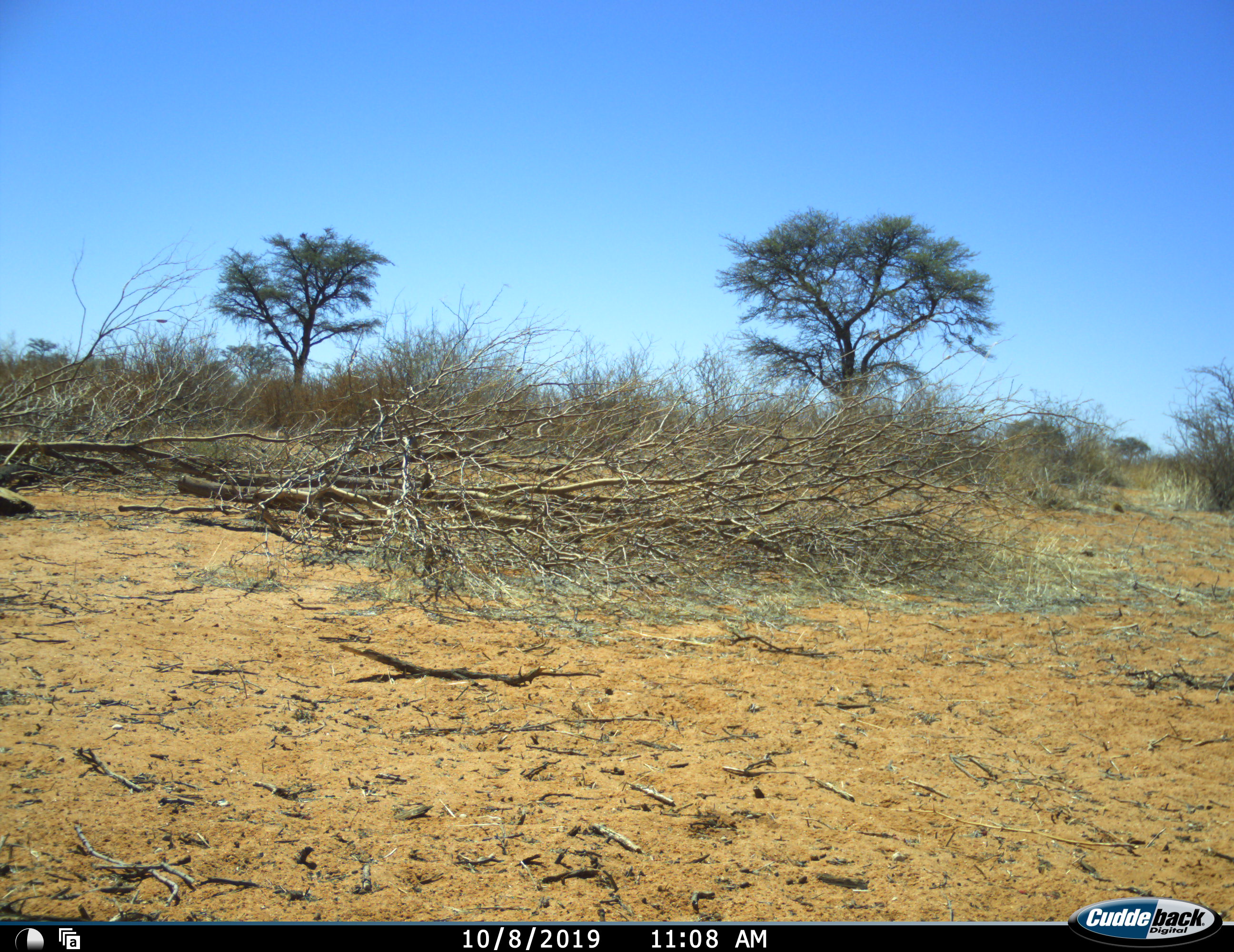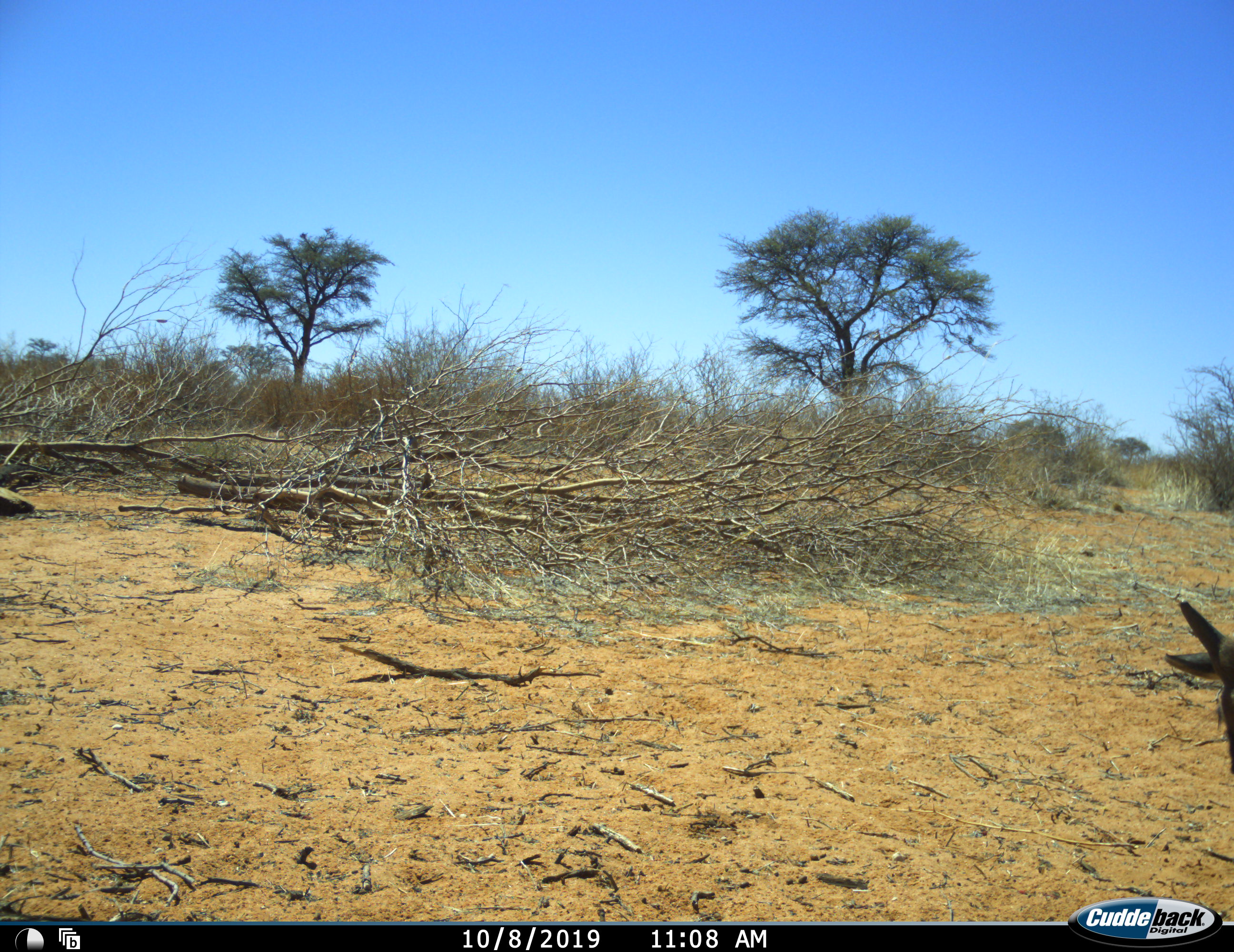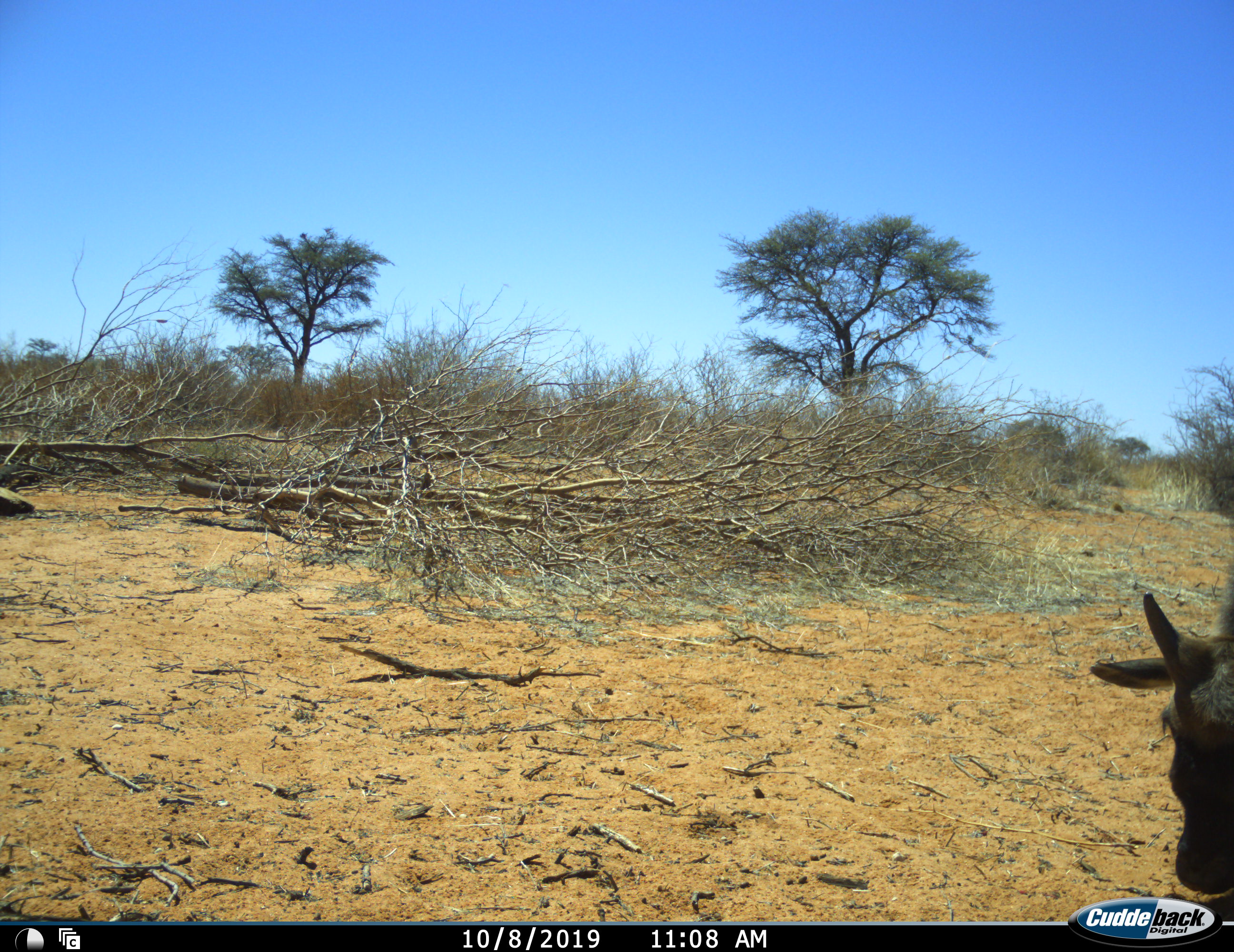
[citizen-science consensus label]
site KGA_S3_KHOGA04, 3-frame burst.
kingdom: Animalia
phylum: Chordata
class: Mammalia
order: Artiodactyla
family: Bovidae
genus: Connochaetes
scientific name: Connochaetes taurinus taurinus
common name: blue wildebeest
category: wildebeestblue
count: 1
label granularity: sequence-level